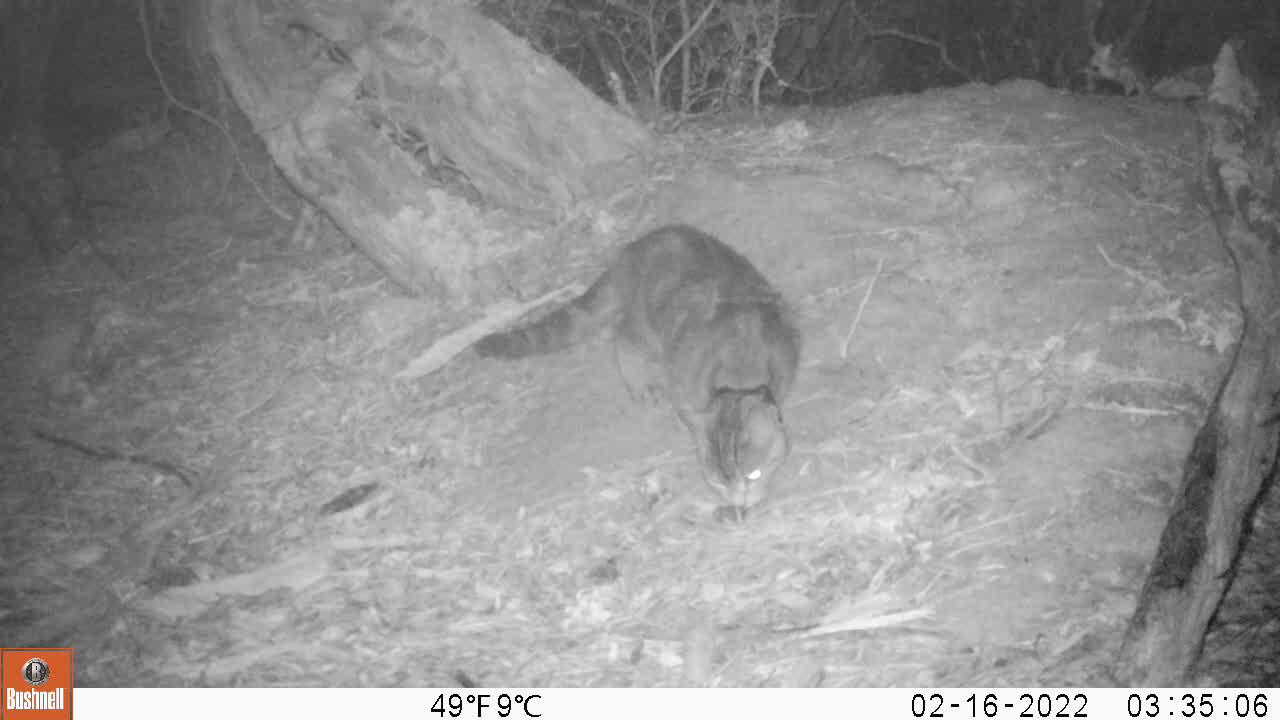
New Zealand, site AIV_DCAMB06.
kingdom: Animalia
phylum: Chordata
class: Mammalia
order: Carnivora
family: Felidae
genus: Felis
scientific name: Felis catus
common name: domestic cat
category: cat